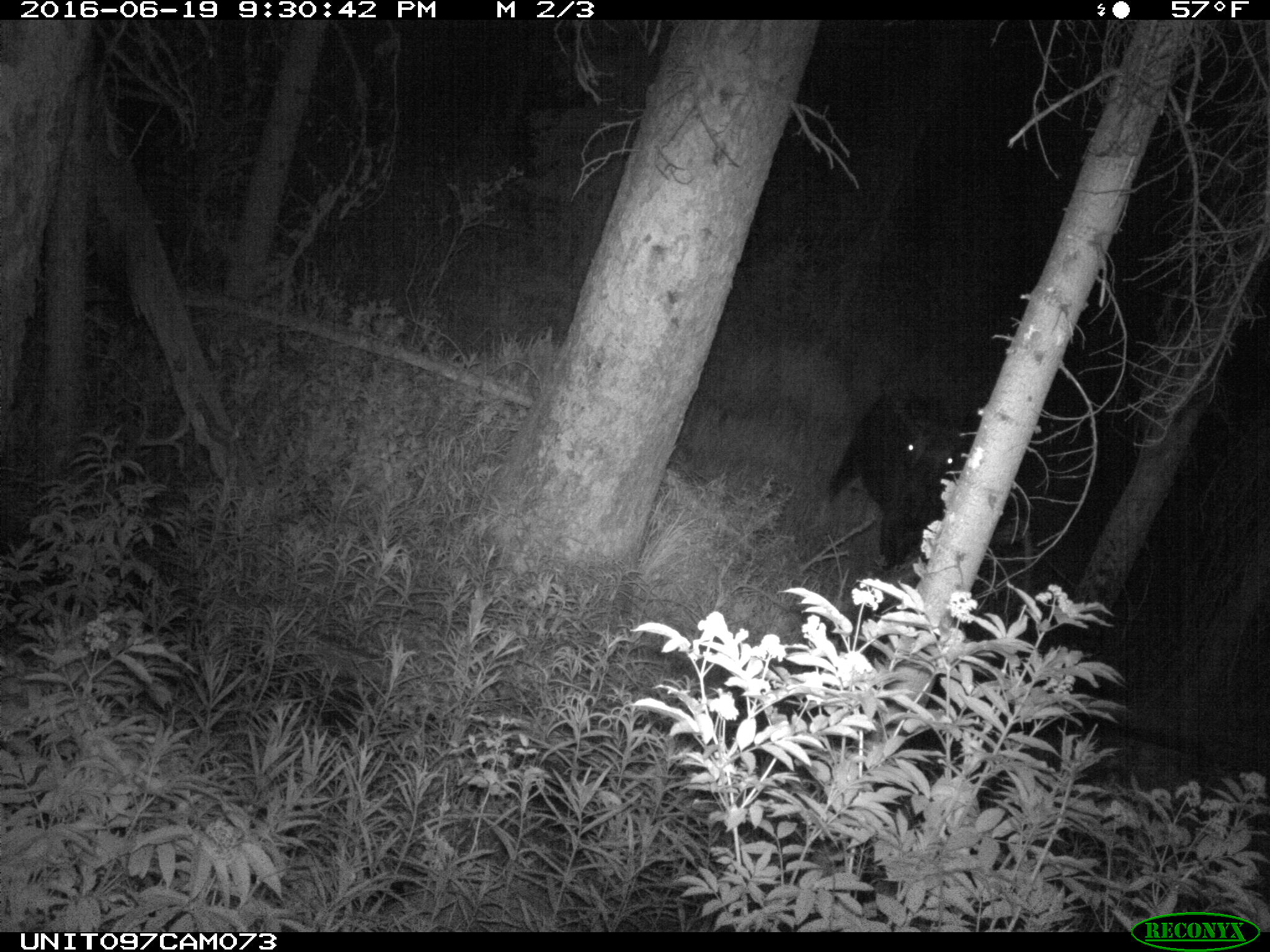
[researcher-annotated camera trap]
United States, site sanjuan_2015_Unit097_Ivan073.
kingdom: Animalia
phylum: Chordata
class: Mammalia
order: Artiodactyla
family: Cervidae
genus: Alces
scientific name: Alces alces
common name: moose